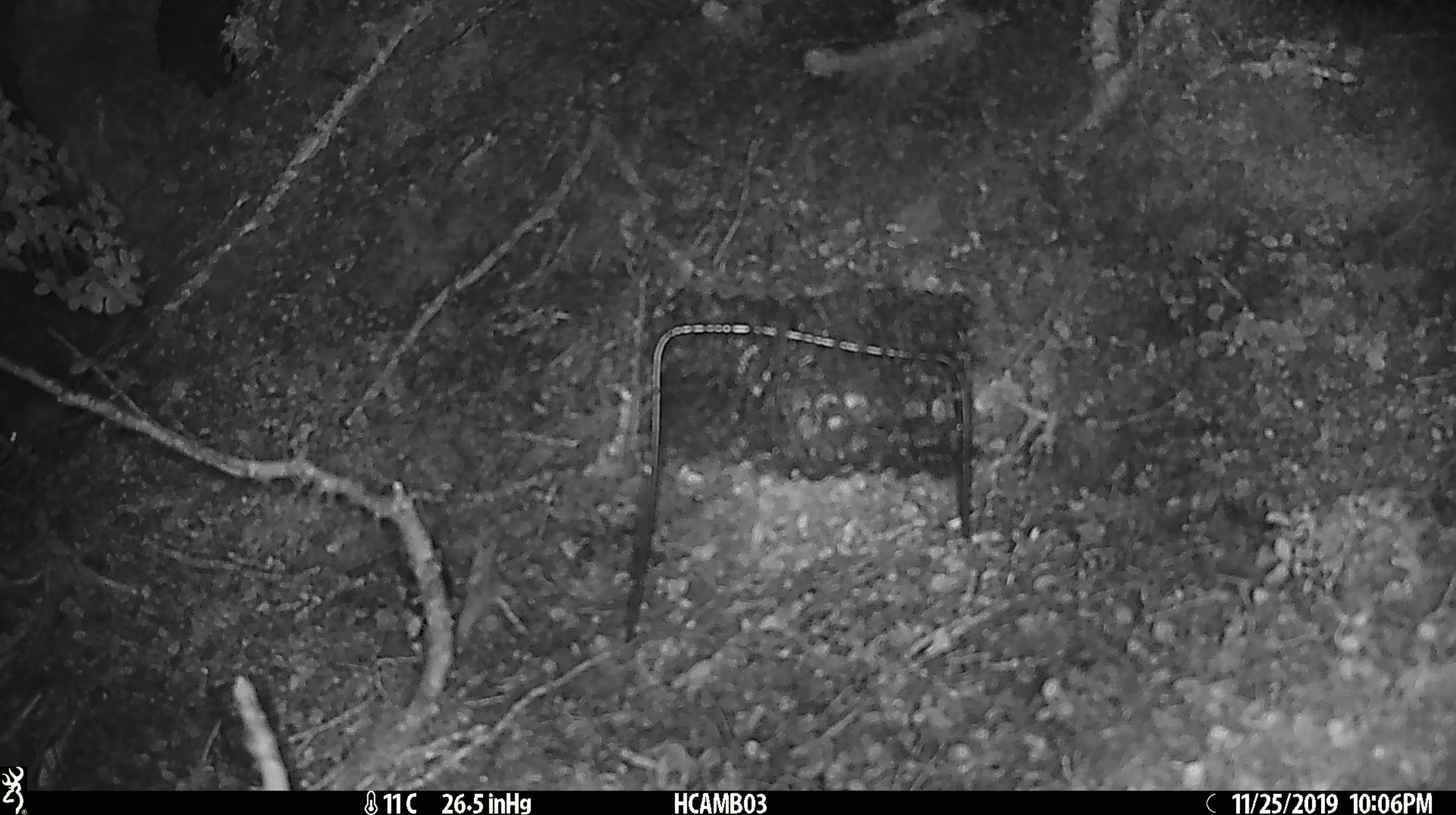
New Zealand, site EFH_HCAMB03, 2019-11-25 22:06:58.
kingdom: Animalia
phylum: Chordata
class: Mammalia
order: Rodentia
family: Muridae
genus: Mus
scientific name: Mus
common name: mouse